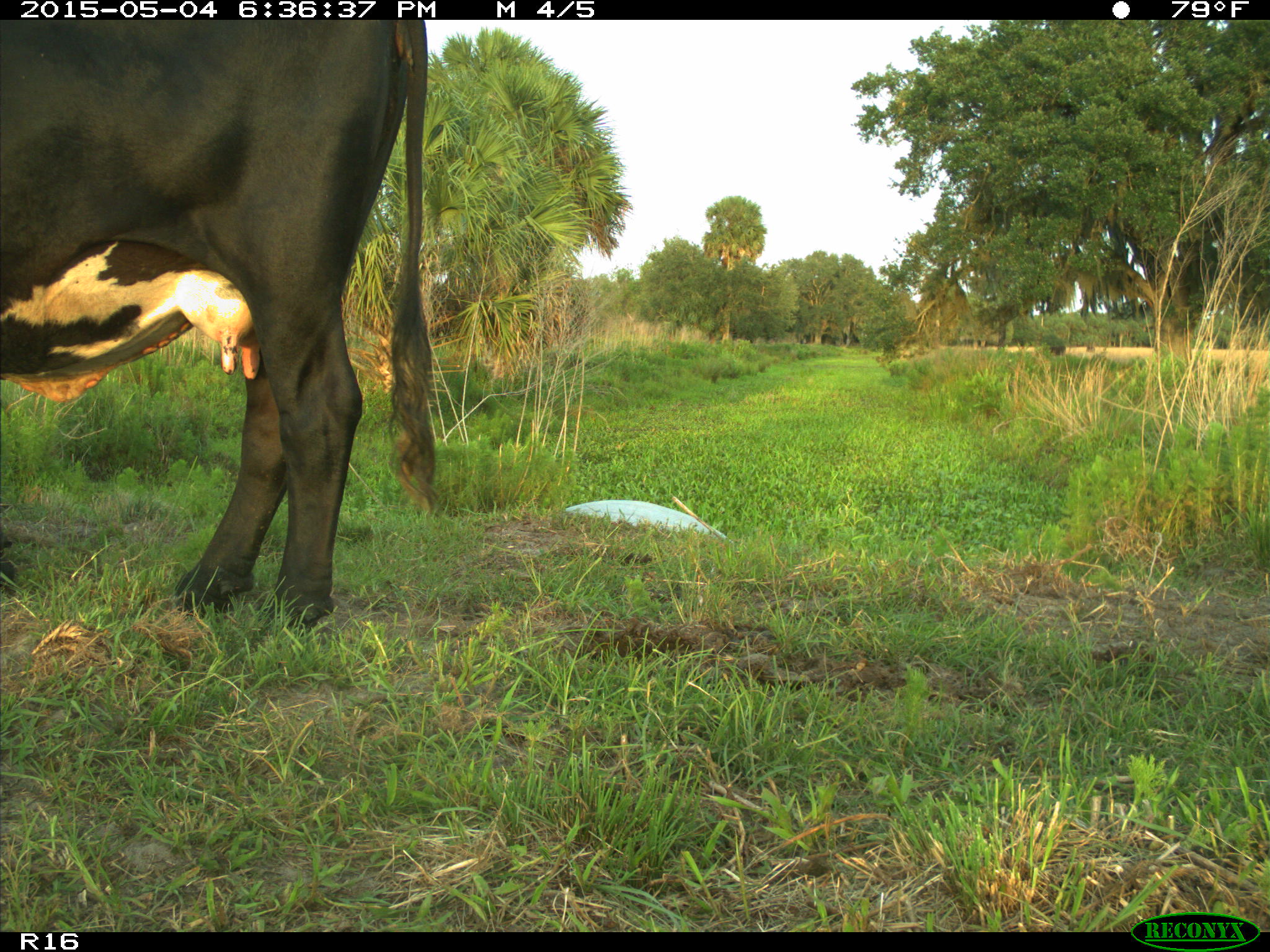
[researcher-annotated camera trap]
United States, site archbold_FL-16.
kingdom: Animalia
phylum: Chordata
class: Mammalia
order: Artiodactyla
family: Bovidae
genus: Bos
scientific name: Bos taurus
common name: domestic cow